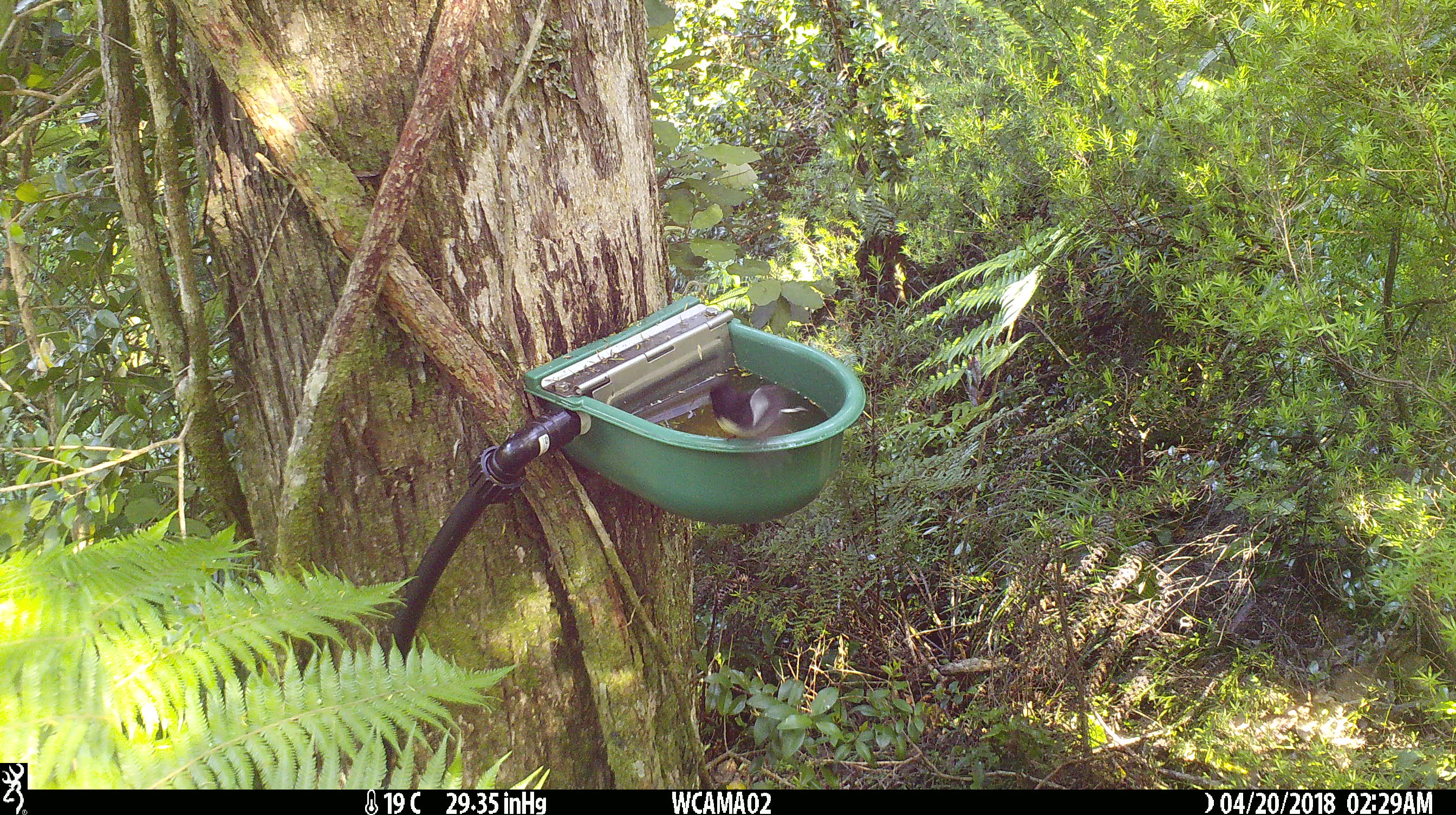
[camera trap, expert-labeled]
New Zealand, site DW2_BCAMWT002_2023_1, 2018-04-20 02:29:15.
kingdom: Animalia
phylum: Chordata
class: Aves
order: Passeriformes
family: Petroicidae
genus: Petroica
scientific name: Petroica macrocephala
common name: tomtit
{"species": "tomtit (Petroica macrocephala)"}